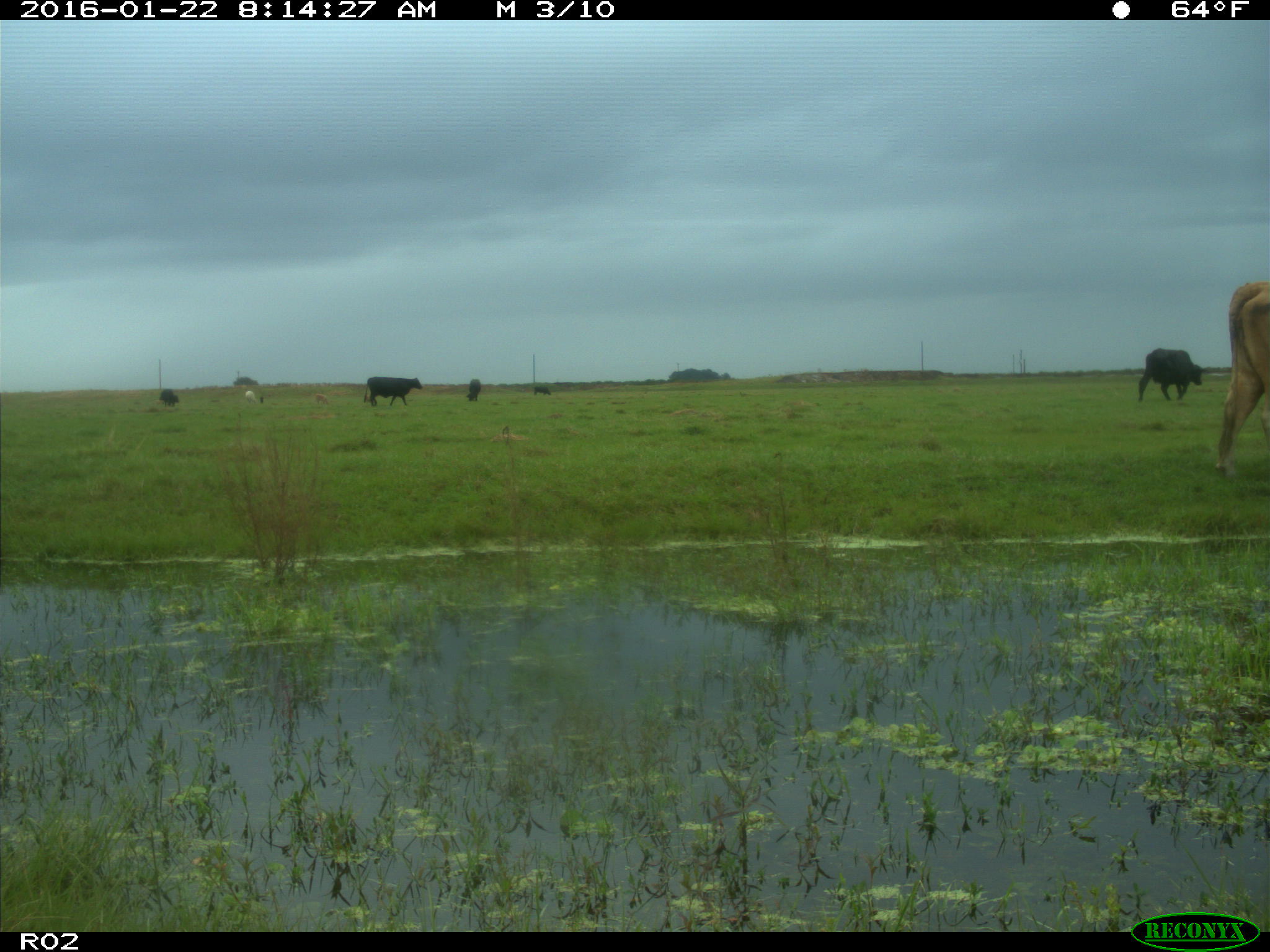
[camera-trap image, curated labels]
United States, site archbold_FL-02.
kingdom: Animalia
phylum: Chordata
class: Mammalia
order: Artiodactyla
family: Bovidae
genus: Bos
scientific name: Bos taurus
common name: domestic cow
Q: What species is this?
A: Bos taurus (domestic cow).